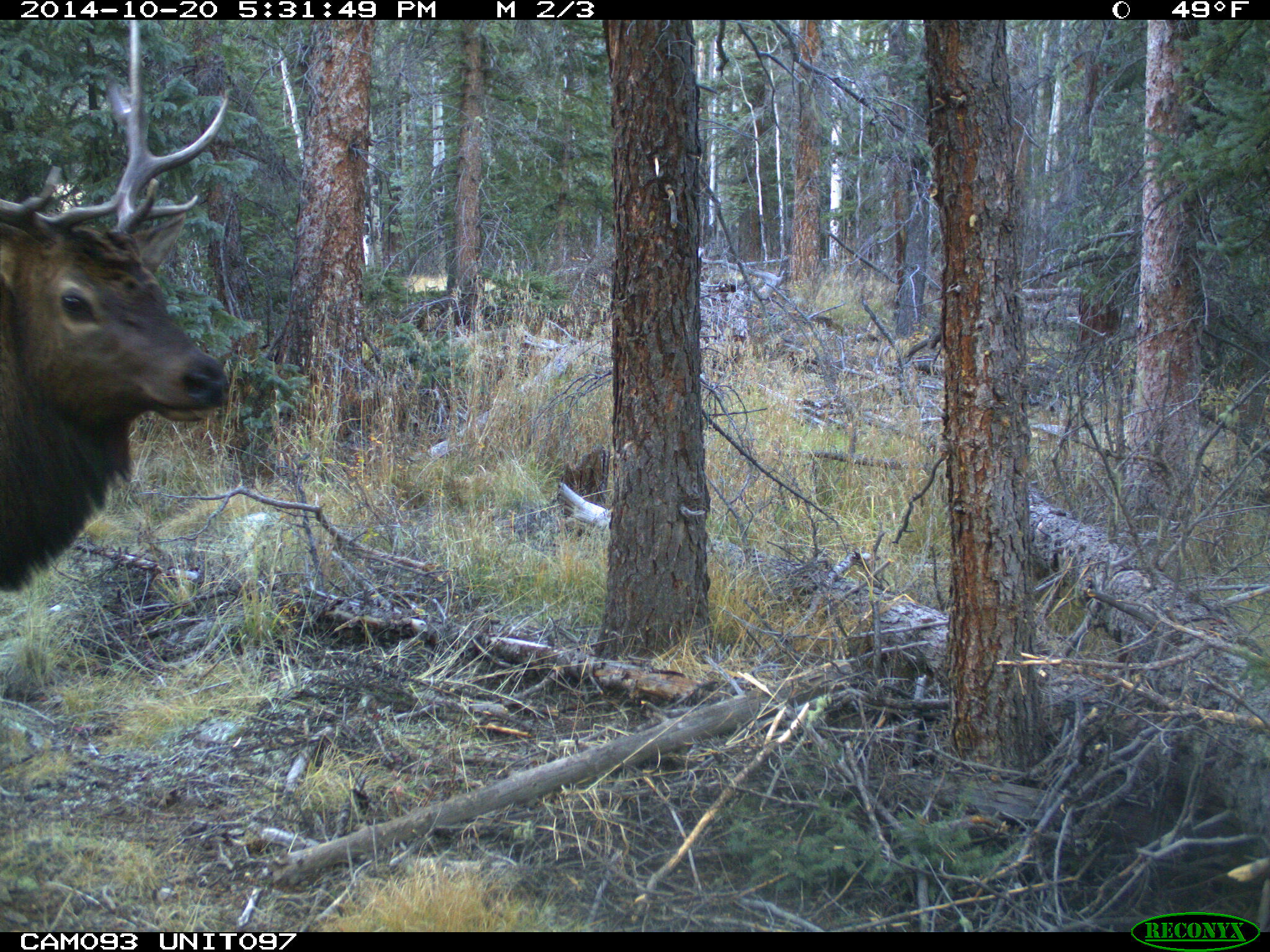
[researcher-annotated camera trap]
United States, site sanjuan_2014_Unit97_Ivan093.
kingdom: Animalia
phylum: Chordata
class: Mammalia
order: Artiodactyla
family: Cervidae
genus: Cervus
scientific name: Cervus elaphus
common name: red deer